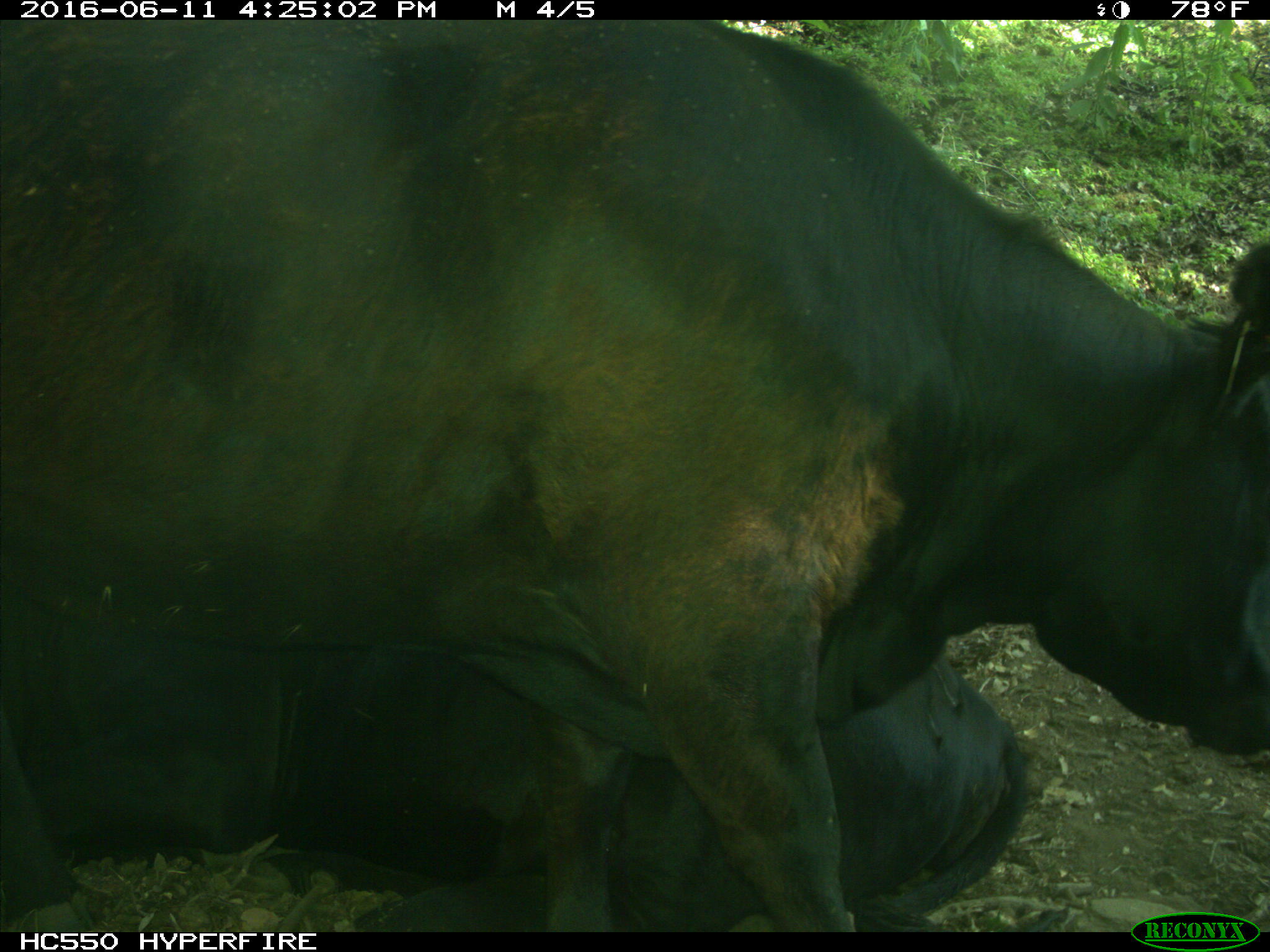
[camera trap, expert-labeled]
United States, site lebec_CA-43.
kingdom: Animalia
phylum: Chordata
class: Mammalia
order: Artiodactyla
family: Bovidae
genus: Bos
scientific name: Bos taurus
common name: domestic cow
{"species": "Bos taurus (domestic cow)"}